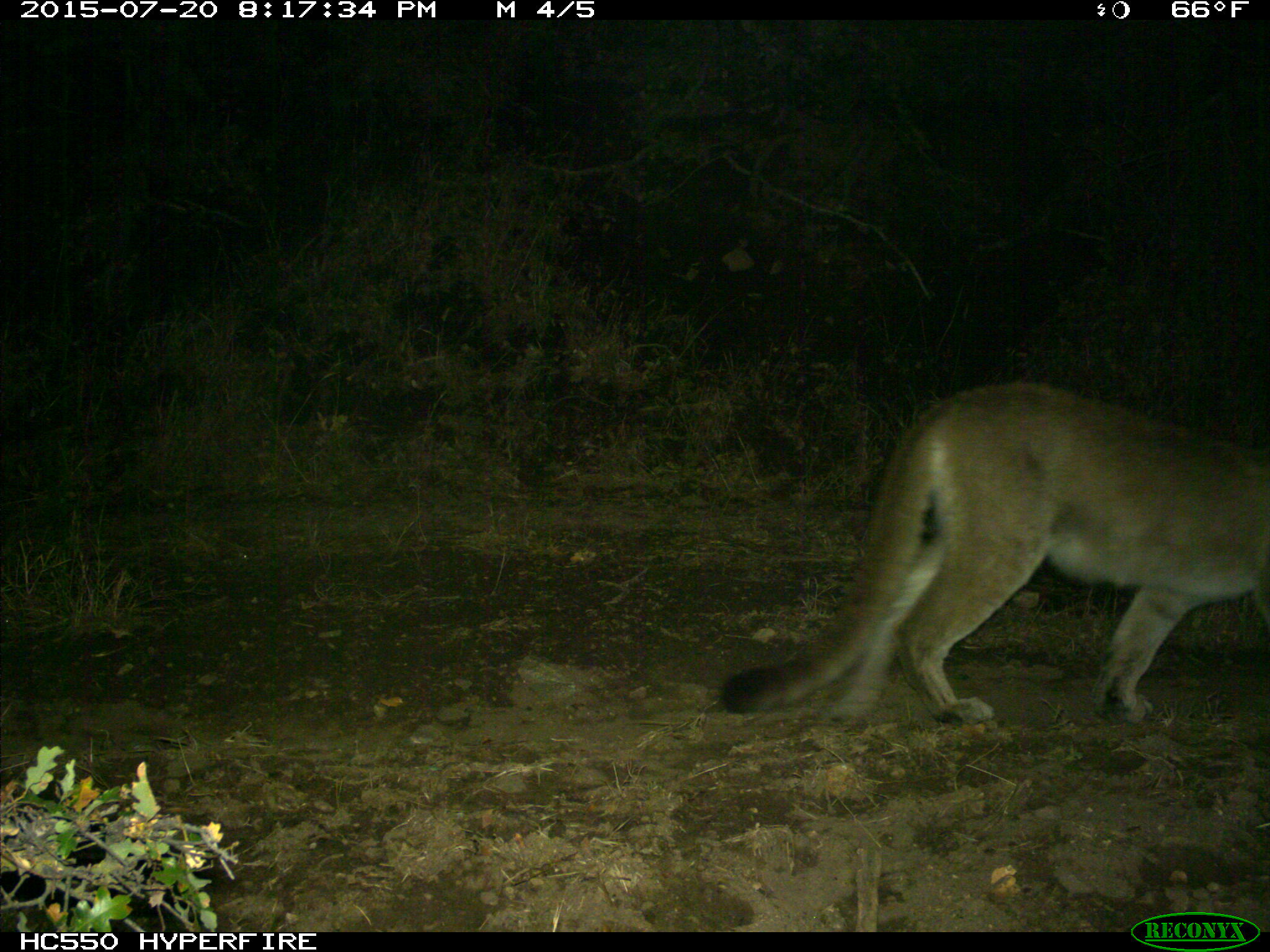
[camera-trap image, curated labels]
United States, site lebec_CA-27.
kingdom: Animalia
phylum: Chordata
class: Mammalia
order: Carnivora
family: Felidae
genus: Puma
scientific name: Puma concolor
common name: mountain lion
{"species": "Puma concolor (mountain lion)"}